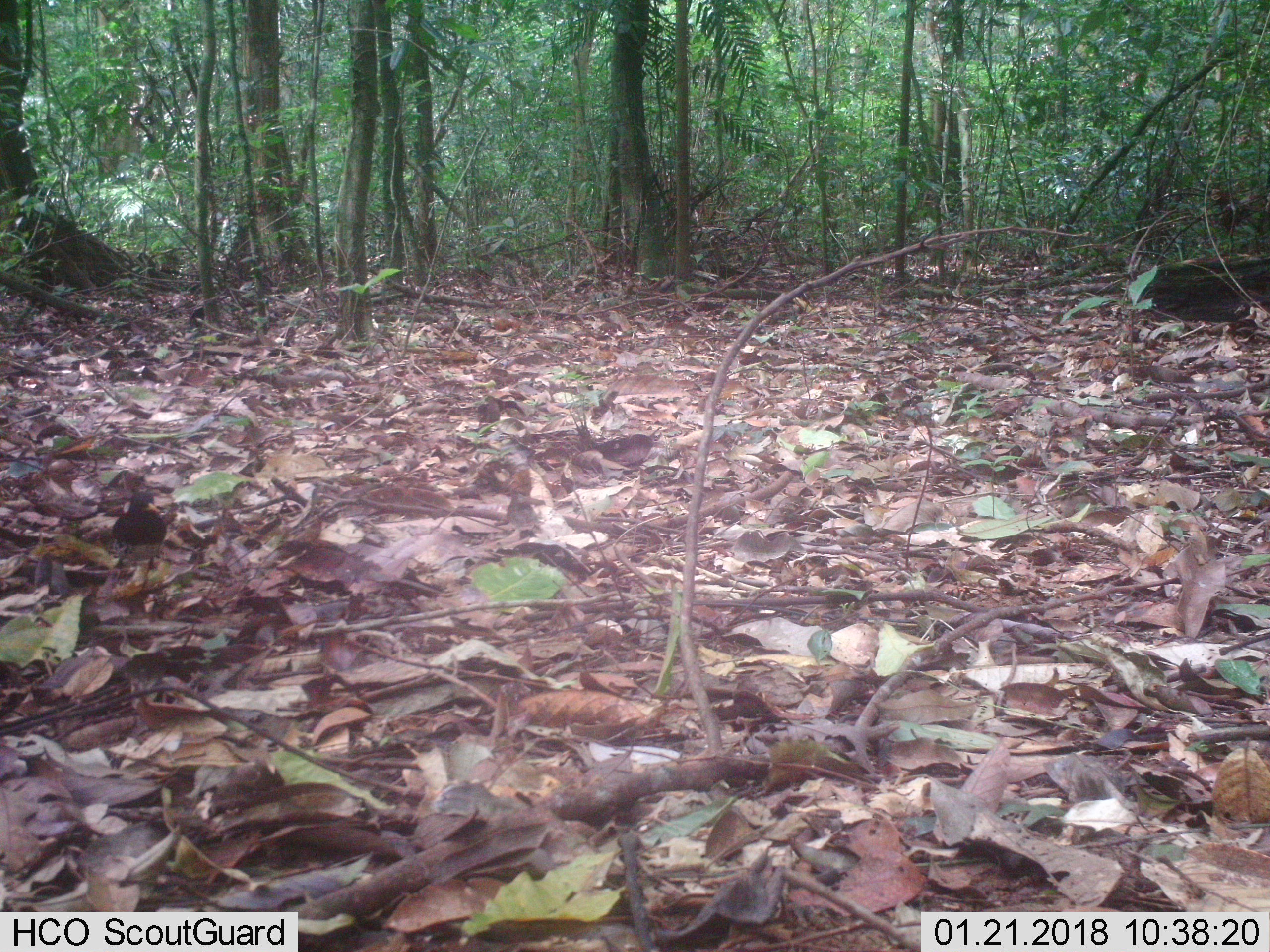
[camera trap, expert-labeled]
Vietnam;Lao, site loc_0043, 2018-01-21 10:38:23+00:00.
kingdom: Animalia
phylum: Chordata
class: Aves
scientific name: Aves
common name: bird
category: unidentified bird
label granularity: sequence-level